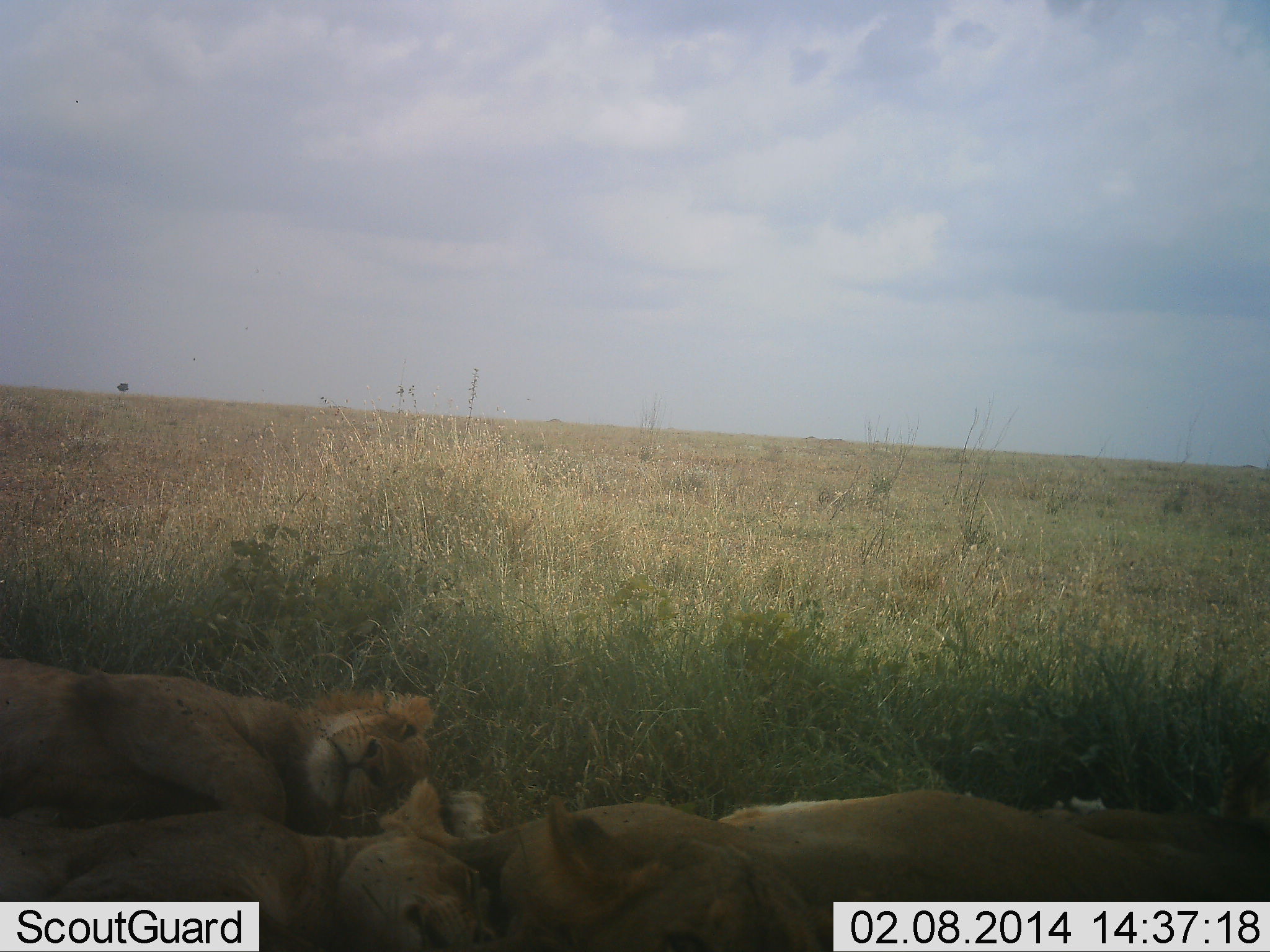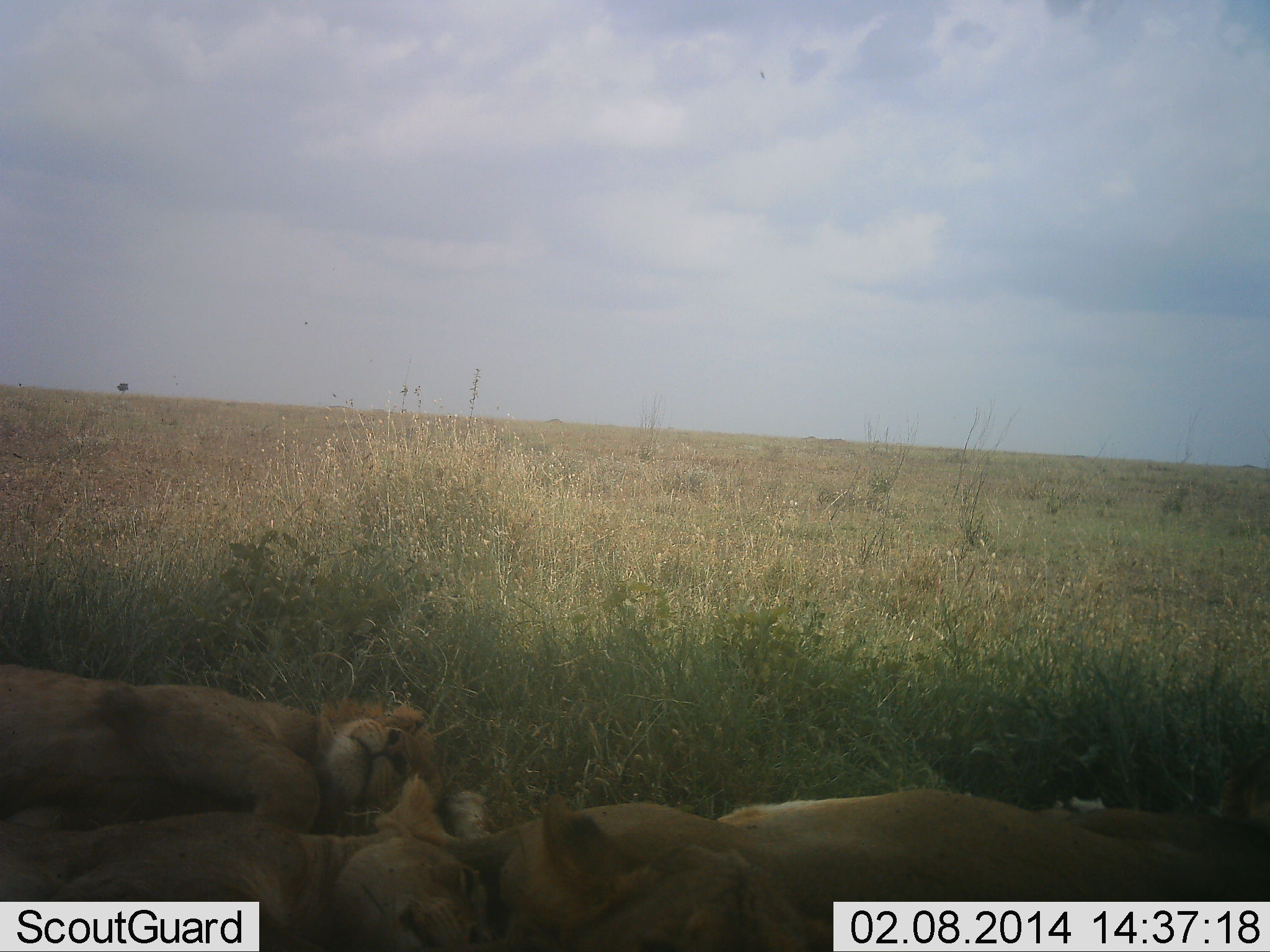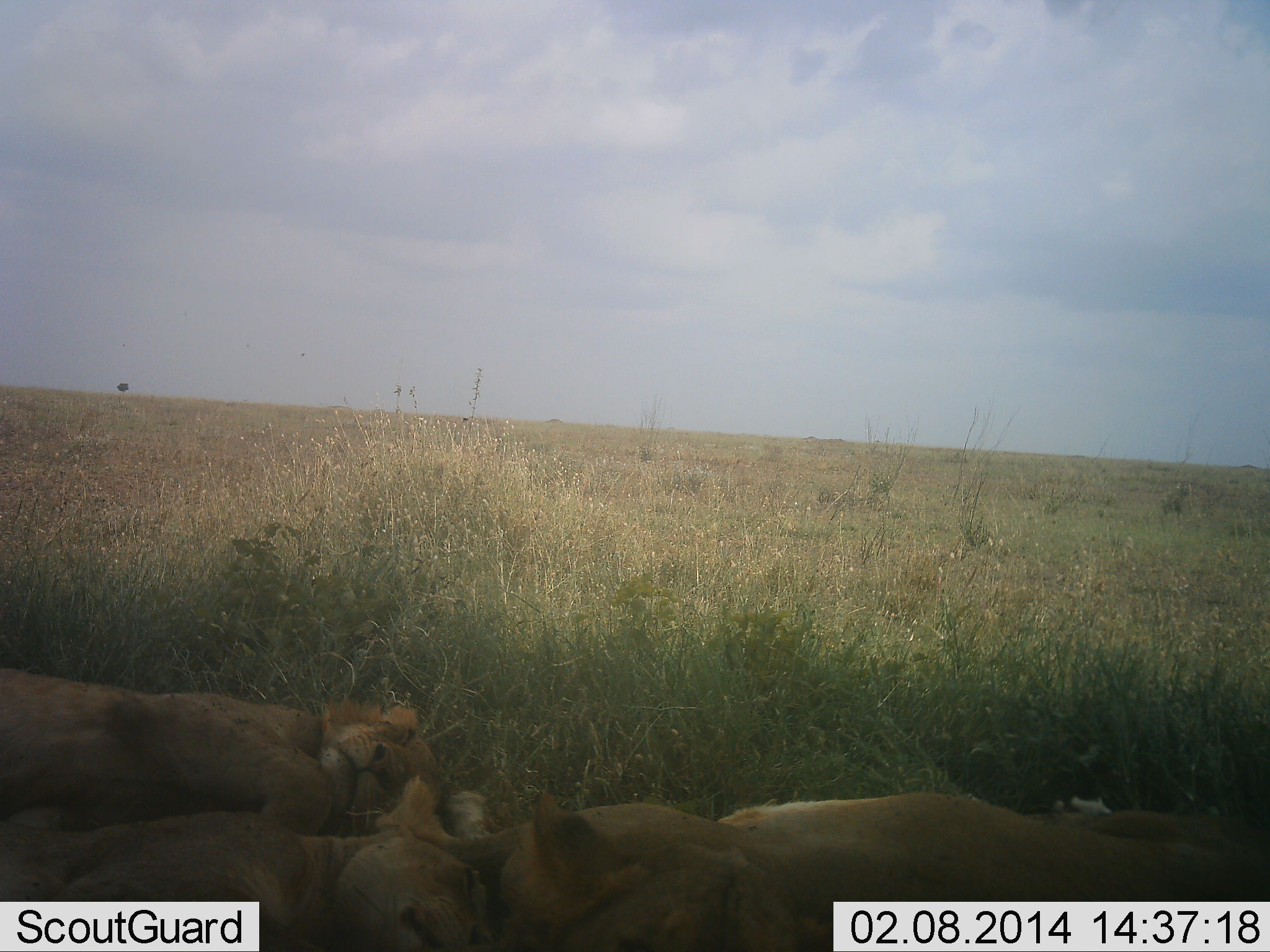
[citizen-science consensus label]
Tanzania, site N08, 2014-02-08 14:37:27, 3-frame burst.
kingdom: Animalia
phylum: Chordata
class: Mammalia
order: Carnivora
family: Felidae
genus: Panthera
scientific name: Panthera leo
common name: lion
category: lionfemale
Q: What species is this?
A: Lionfemale (lion) (Panthera leo).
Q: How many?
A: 2.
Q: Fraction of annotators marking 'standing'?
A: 0%.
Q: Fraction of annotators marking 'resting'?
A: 100%.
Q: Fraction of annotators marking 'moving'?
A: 0%.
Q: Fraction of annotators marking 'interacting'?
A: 0%.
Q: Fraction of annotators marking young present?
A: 7%.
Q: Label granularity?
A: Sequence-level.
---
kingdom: Animalia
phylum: Chordata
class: Mammalia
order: Carnivora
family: Felidae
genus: Panthera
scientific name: Panthera leo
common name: lion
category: lionmale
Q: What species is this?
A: Lionmale (lion) (Panthera leo).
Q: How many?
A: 1.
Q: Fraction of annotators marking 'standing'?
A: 0%.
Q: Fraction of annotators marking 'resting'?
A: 100%.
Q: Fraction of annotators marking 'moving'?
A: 8%.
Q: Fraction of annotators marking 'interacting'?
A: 0%.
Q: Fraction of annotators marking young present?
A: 0%.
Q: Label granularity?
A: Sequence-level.